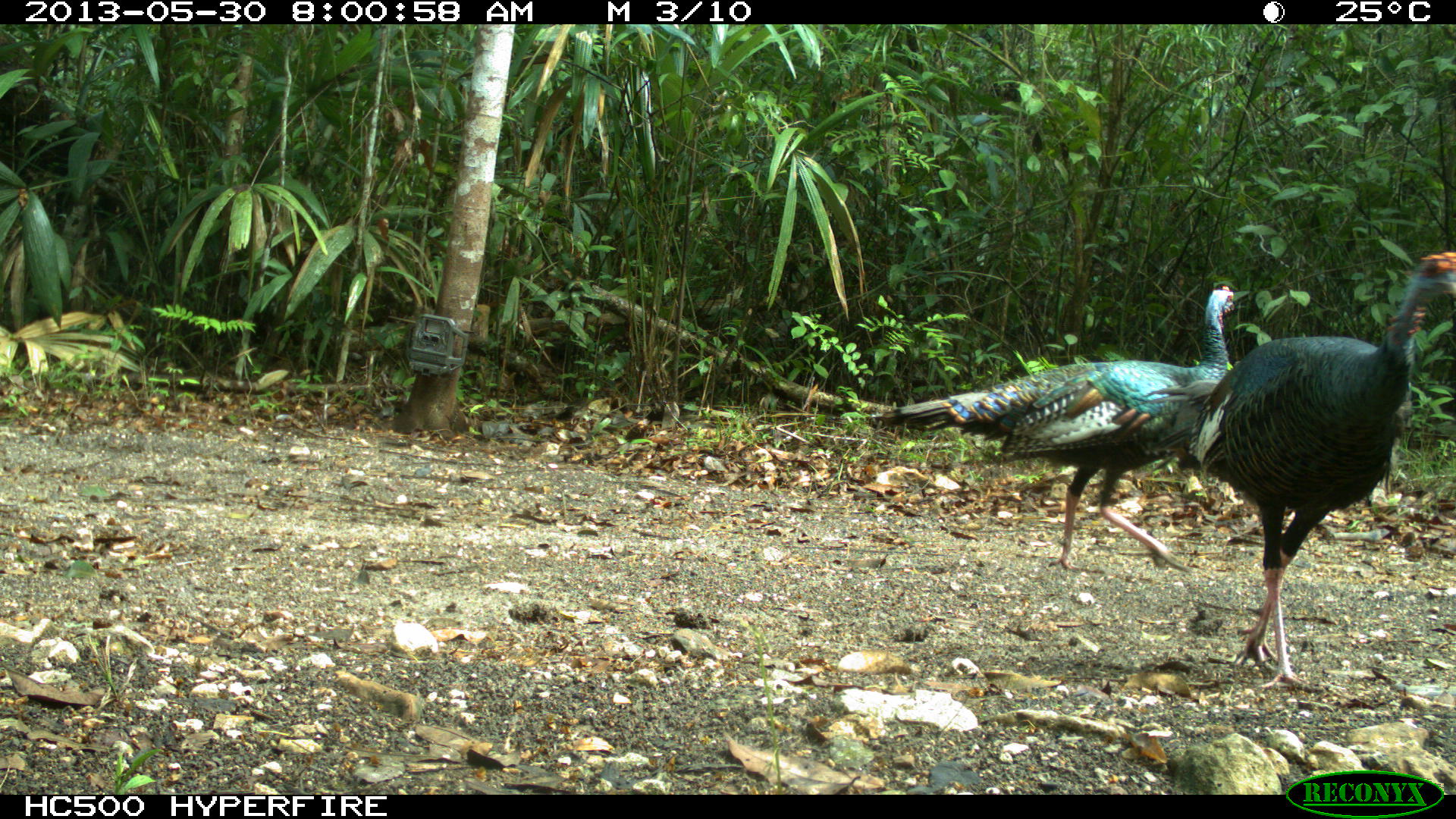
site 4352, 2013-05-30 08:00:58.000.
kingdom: Animalia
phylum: Chordata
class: Aves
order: Galliformes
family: Phasianidae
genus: Meleagris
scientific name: Meleagris ocellata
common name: ocellated turkey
Meleagris ocellata (ocellated turkey), count 2.